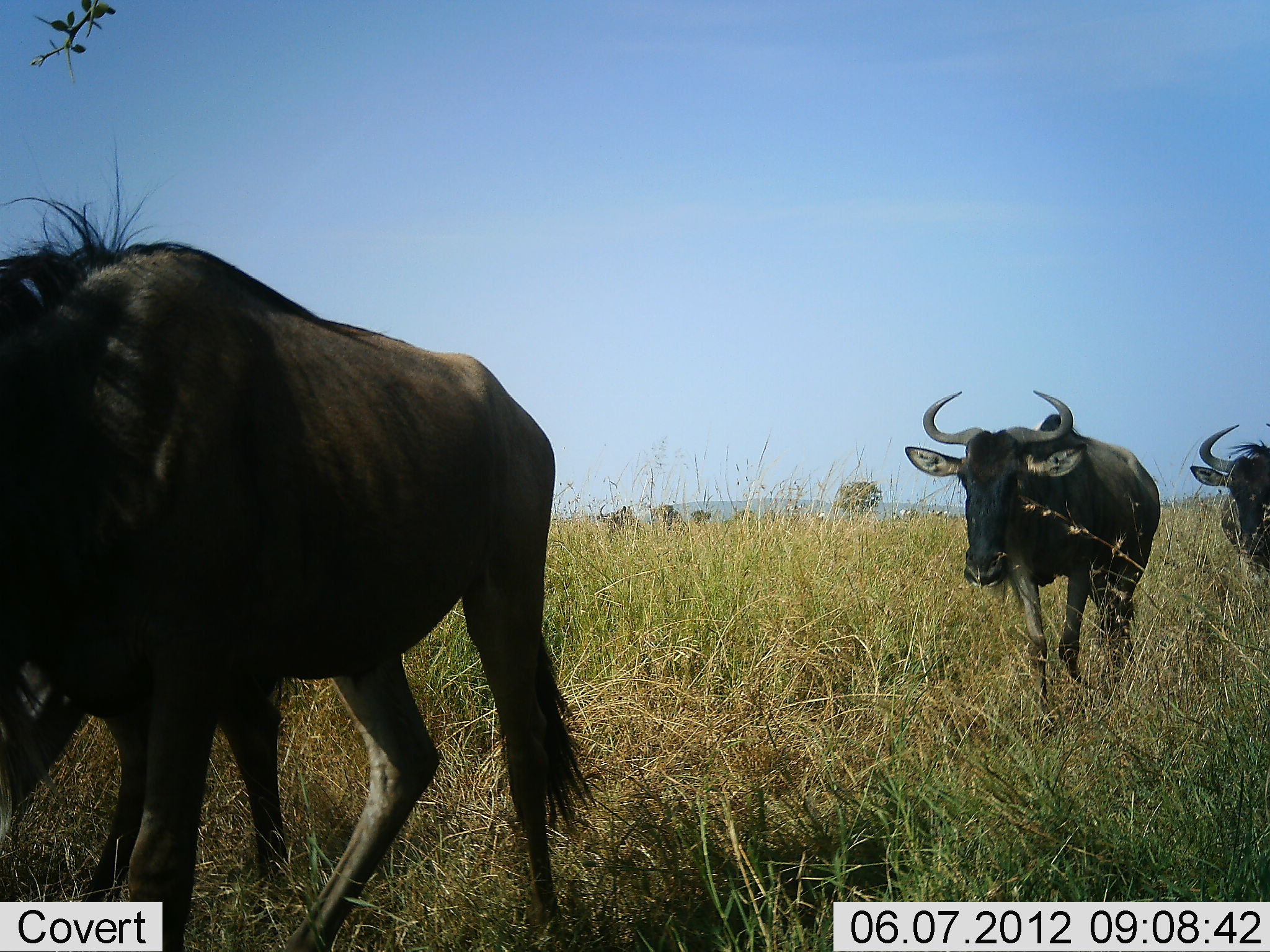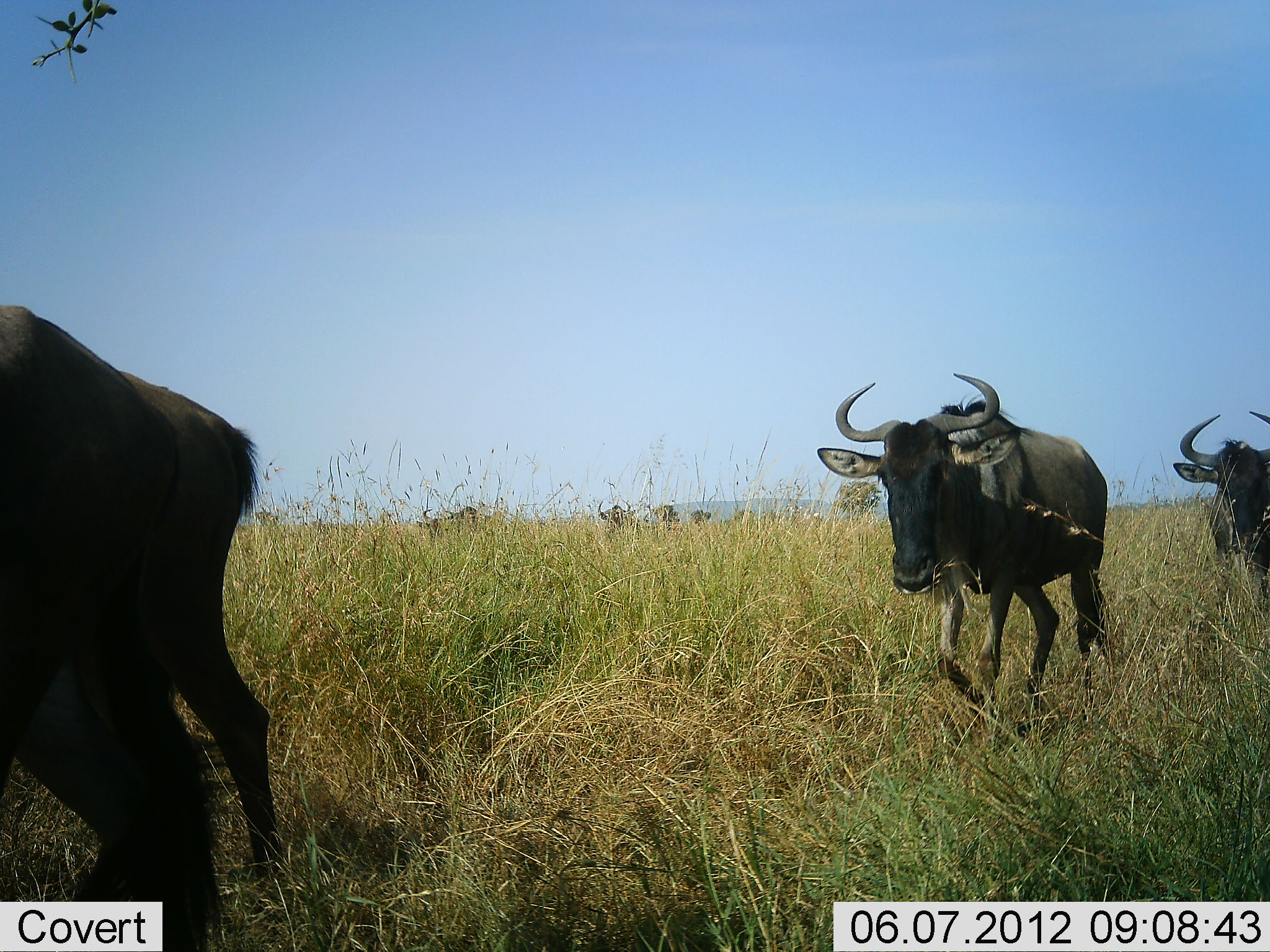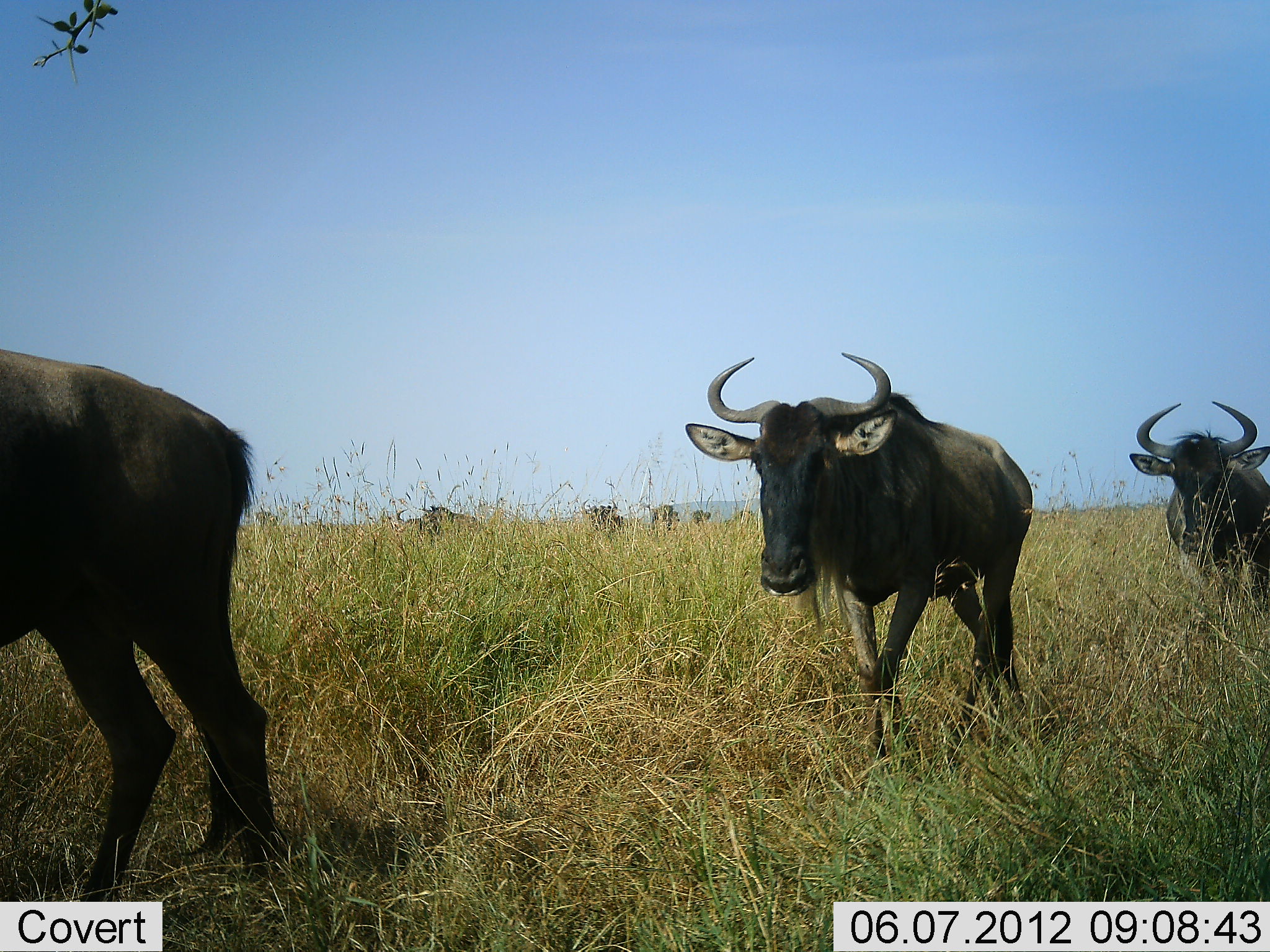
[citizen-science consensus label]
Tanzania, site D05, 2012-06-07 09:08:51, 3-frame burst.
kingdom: Animalia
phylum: Chordata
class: Mammalia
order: Artiodactyla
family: Bovidae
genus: Connochaetes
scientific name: Connochaetes taurinus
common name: blue wildebeest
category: wildebeest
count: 5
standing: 0%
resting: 0%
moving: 100%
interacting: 0%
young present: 0%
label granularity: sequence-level